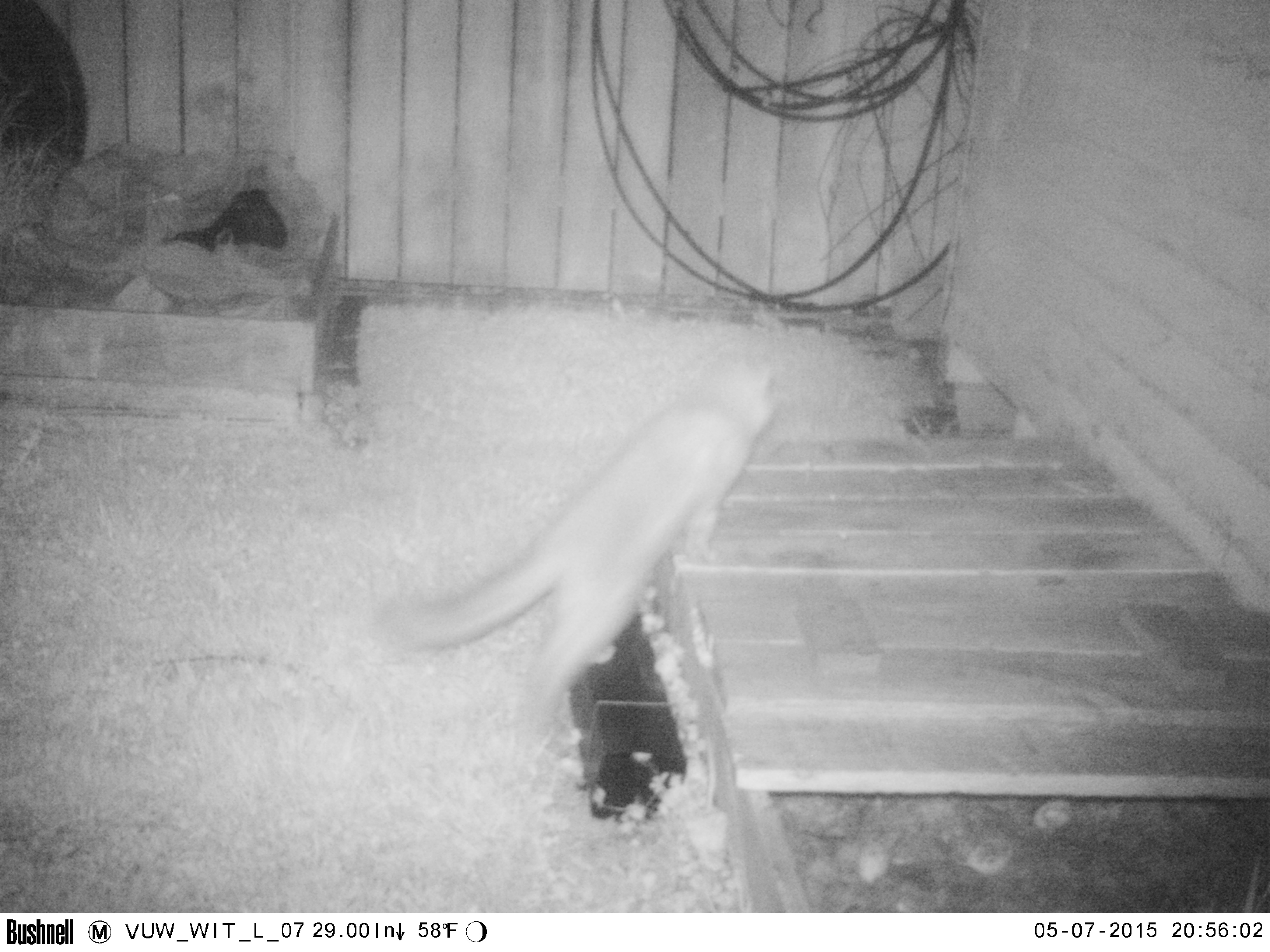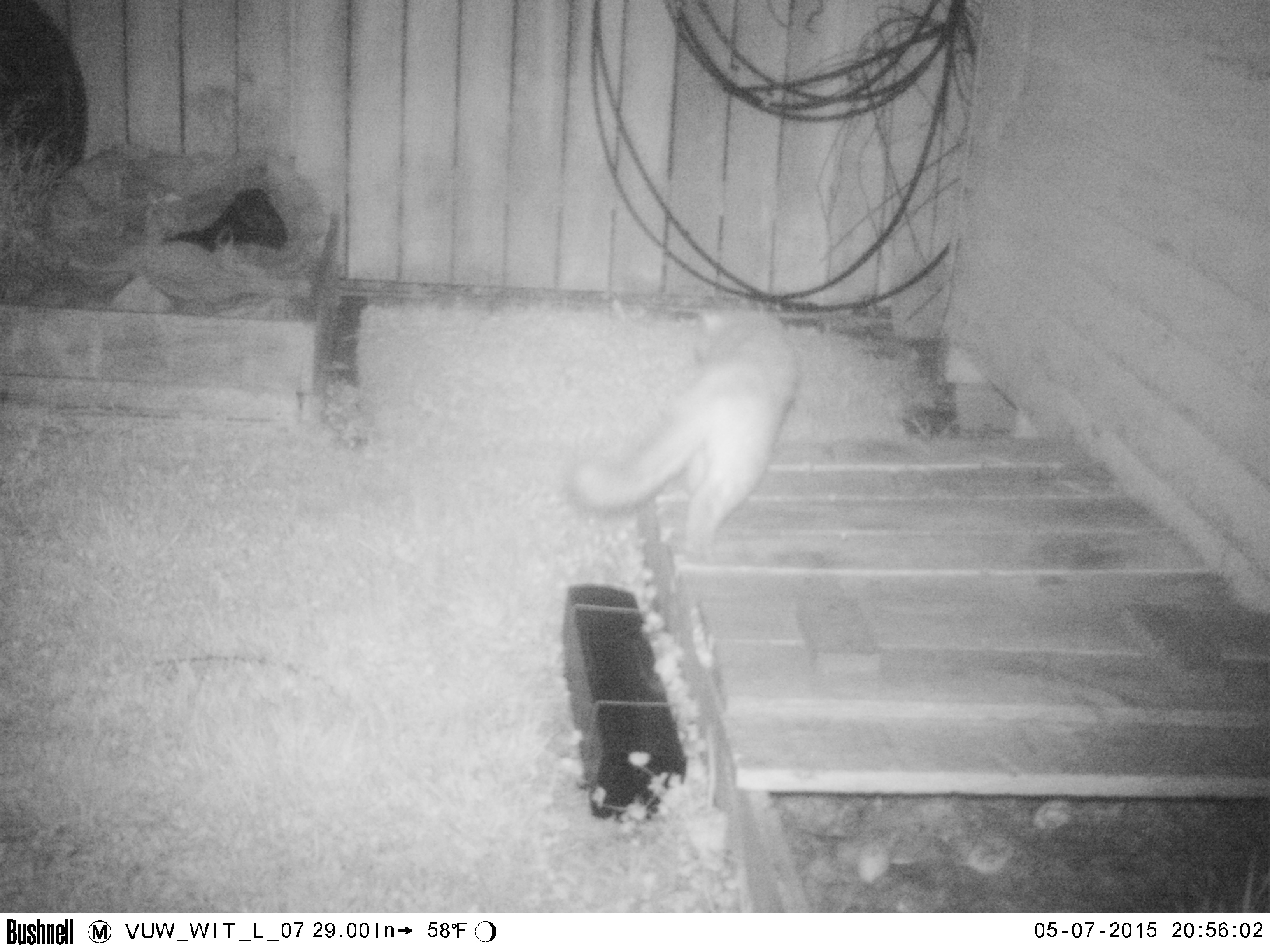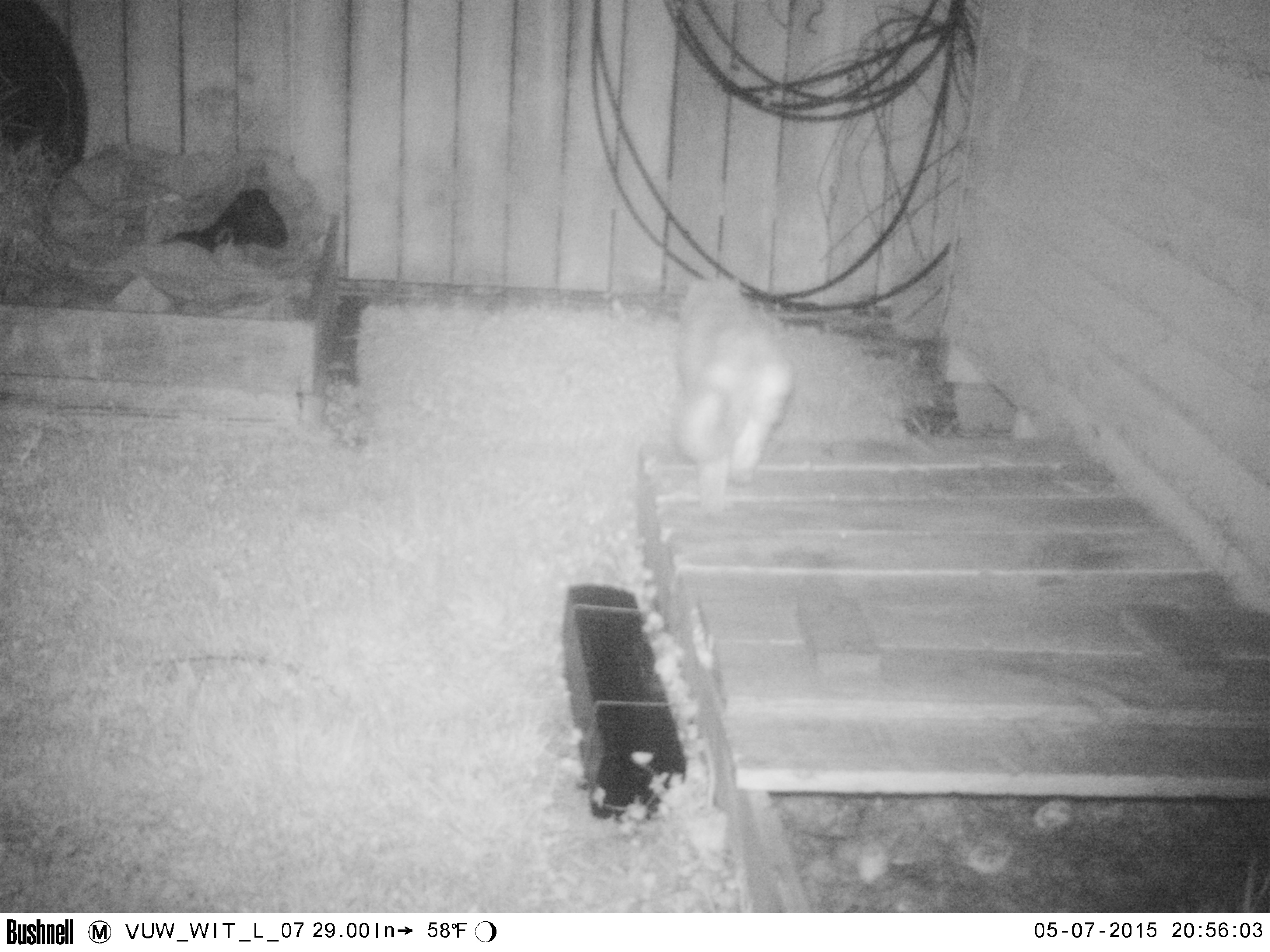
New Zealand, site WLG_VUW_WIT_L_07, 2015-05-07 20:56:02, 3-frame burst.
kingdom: Animalia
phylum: Chordata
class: Mammalia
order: Carnivora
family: Felidae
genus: Felis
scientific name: Felis catus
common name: domestic cat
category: cat